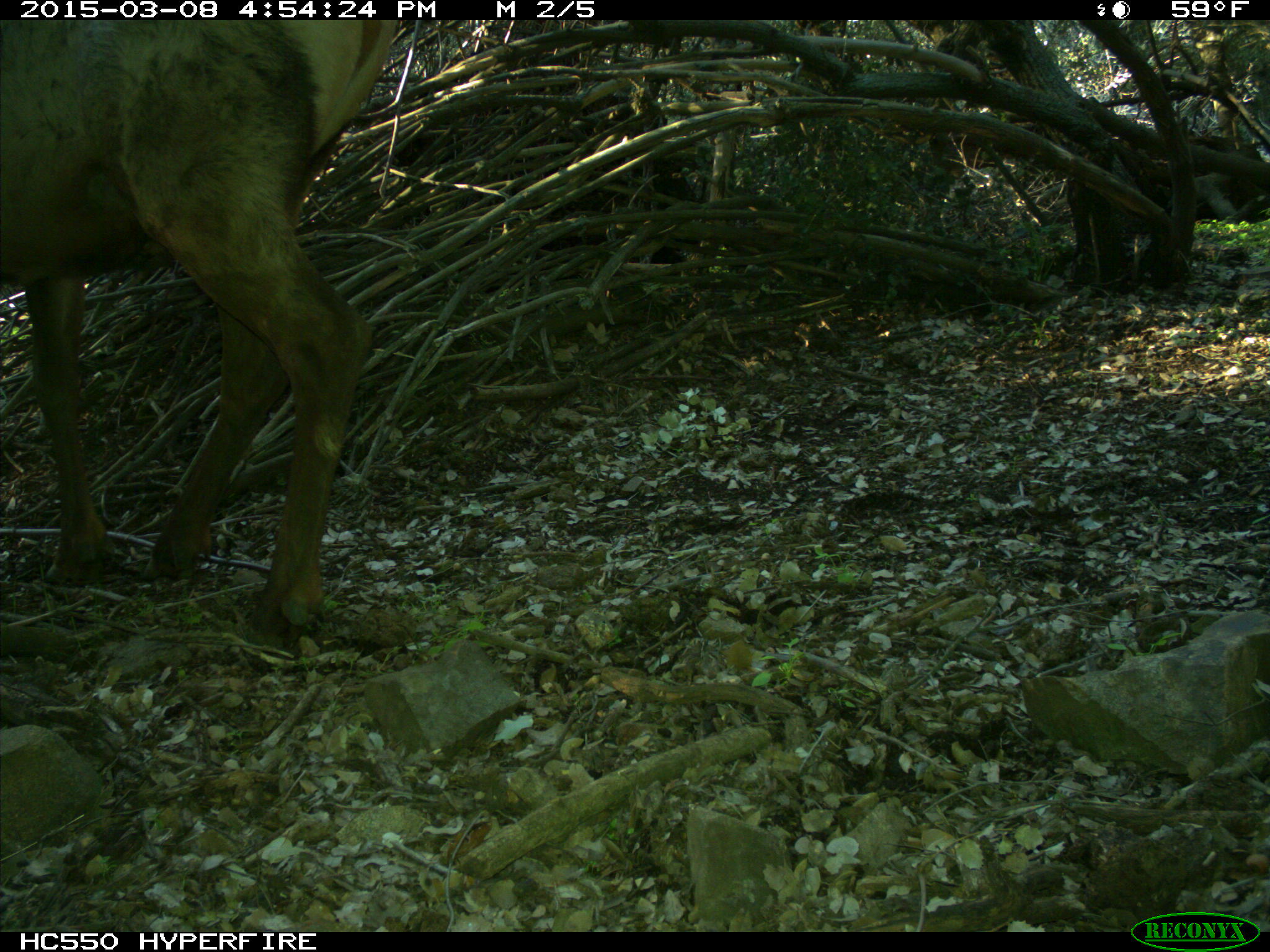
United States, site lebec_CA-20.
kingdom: Animalia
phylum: Chordata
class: Mammalia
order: Artiodactyla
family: Cervidae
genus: Cervus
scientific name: Cervus canadensis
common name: elk